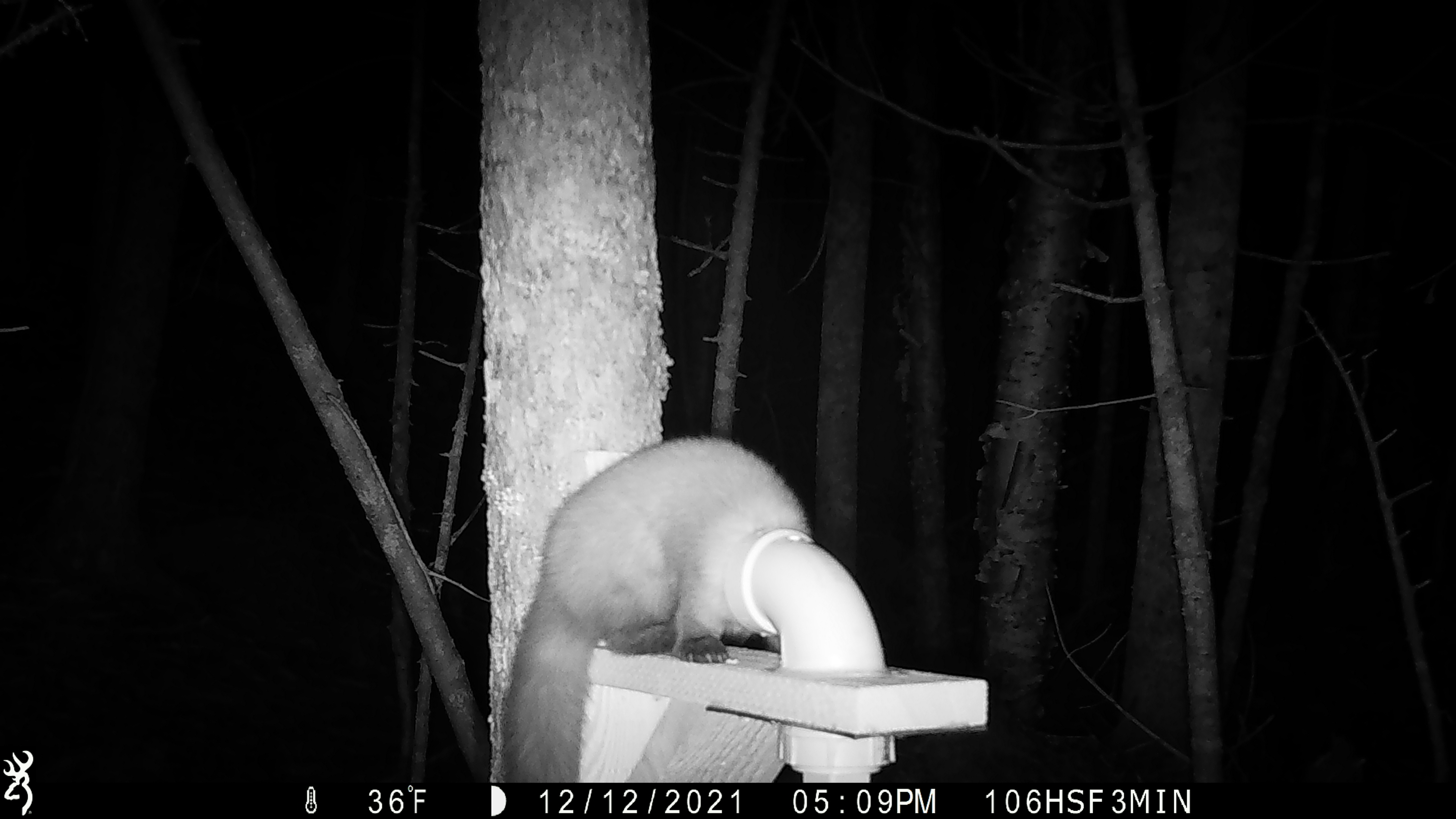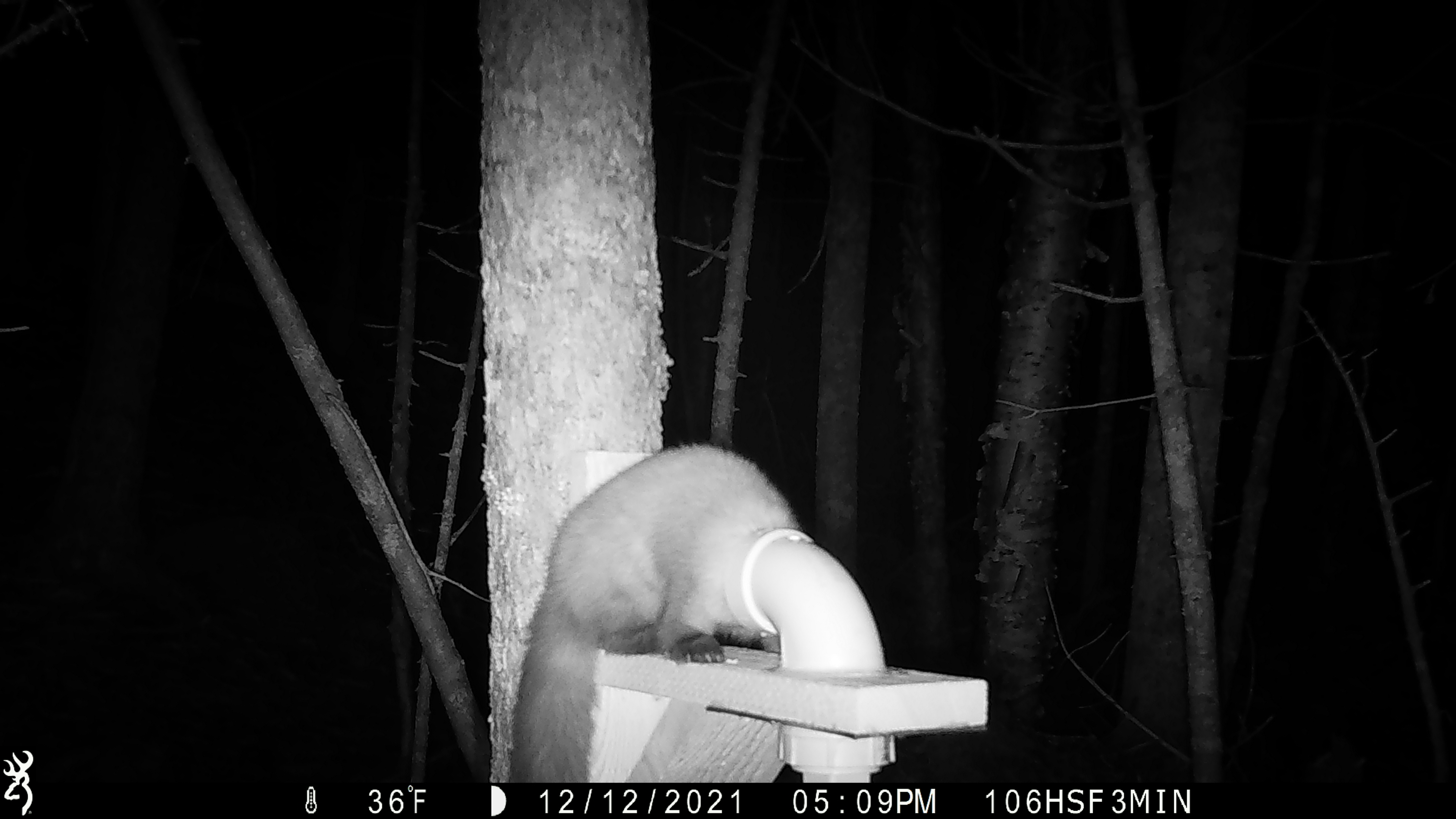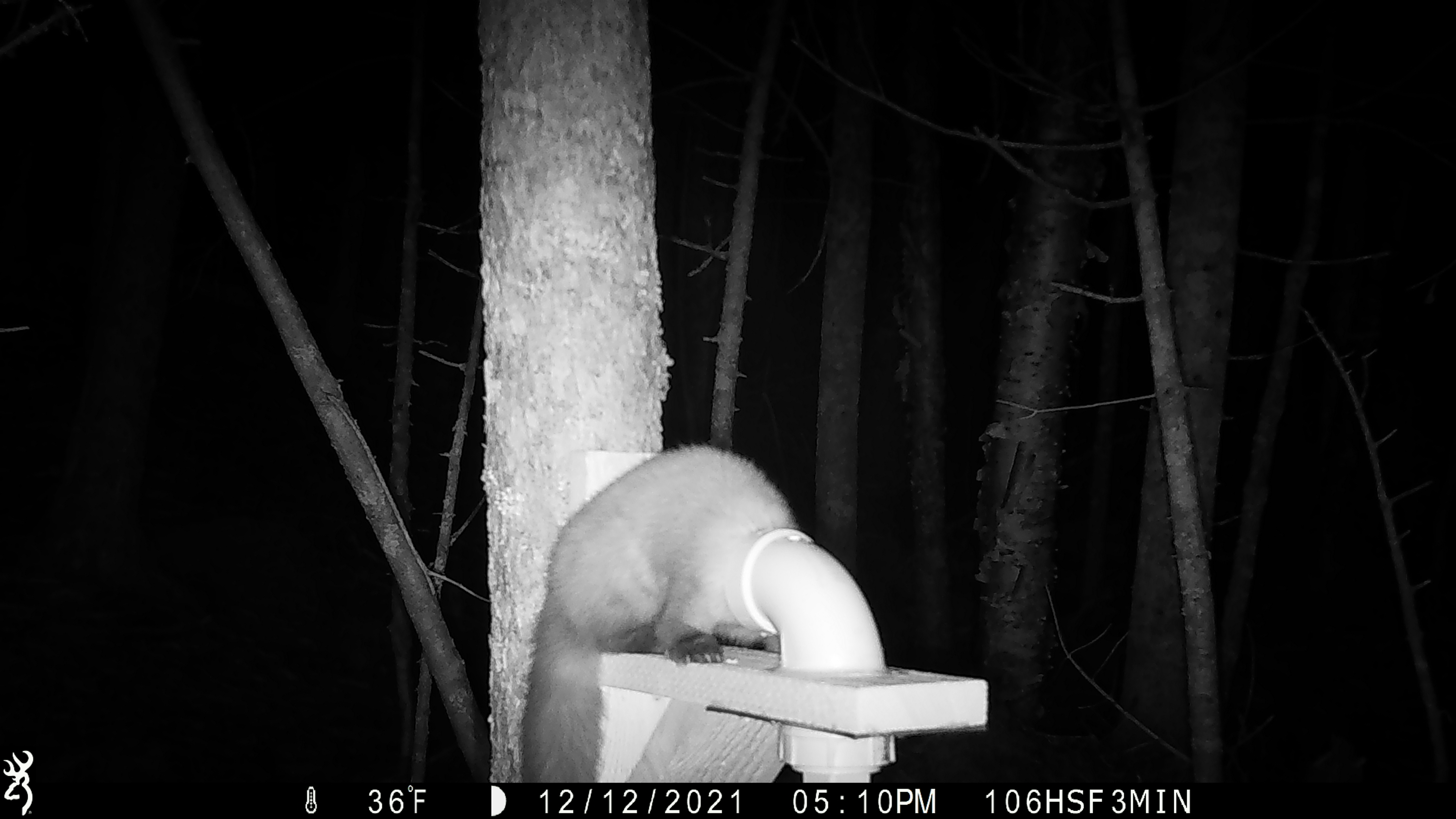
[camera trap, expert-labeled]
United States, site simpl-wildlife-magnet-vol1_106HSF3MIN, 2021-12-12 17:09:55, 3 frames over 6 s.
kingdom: Animalia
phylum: Chordata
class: Mammalia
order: Carnivora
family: Mustelidae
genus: Martes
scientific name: Martes americana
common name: american marten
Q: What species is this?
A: American marten (Martes americana).